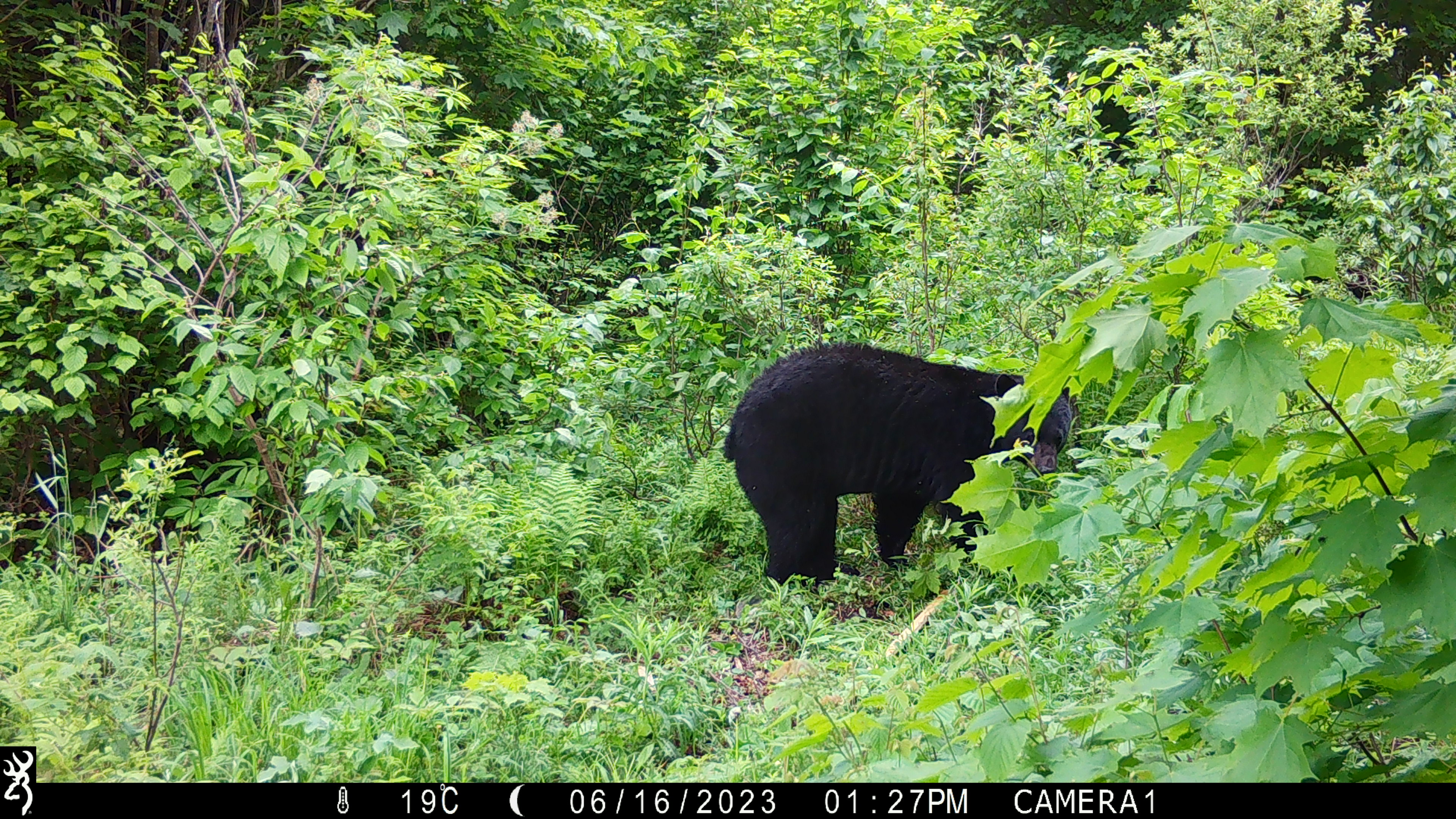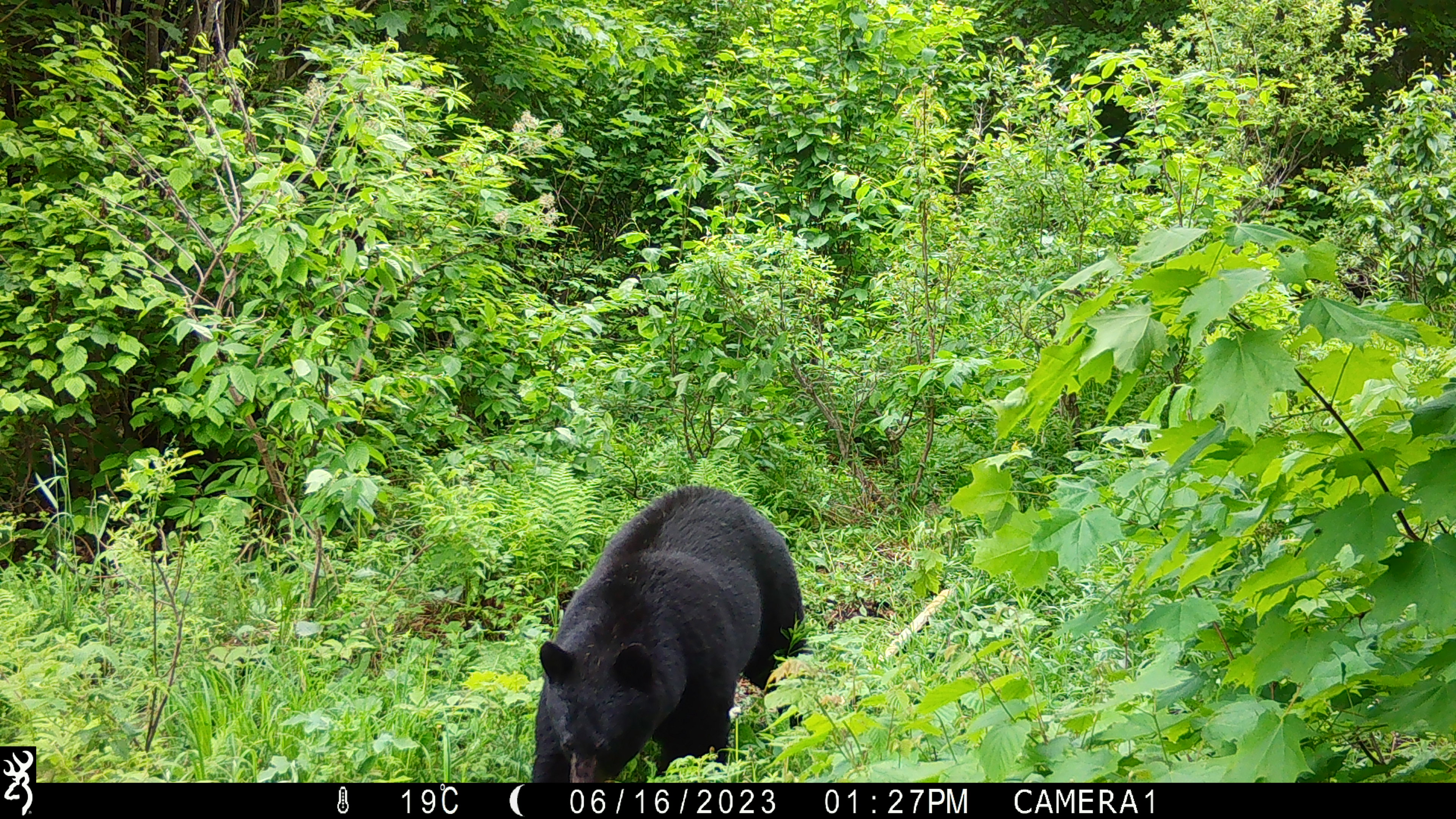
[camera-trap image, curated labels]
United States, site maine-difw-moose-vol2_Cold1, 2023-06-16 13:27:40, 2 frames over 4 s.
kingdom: Animalia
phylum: Chordata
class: Mammalia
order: Carnivora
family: Ursidae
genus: Ursus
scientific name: Ursus americanus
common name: black bear